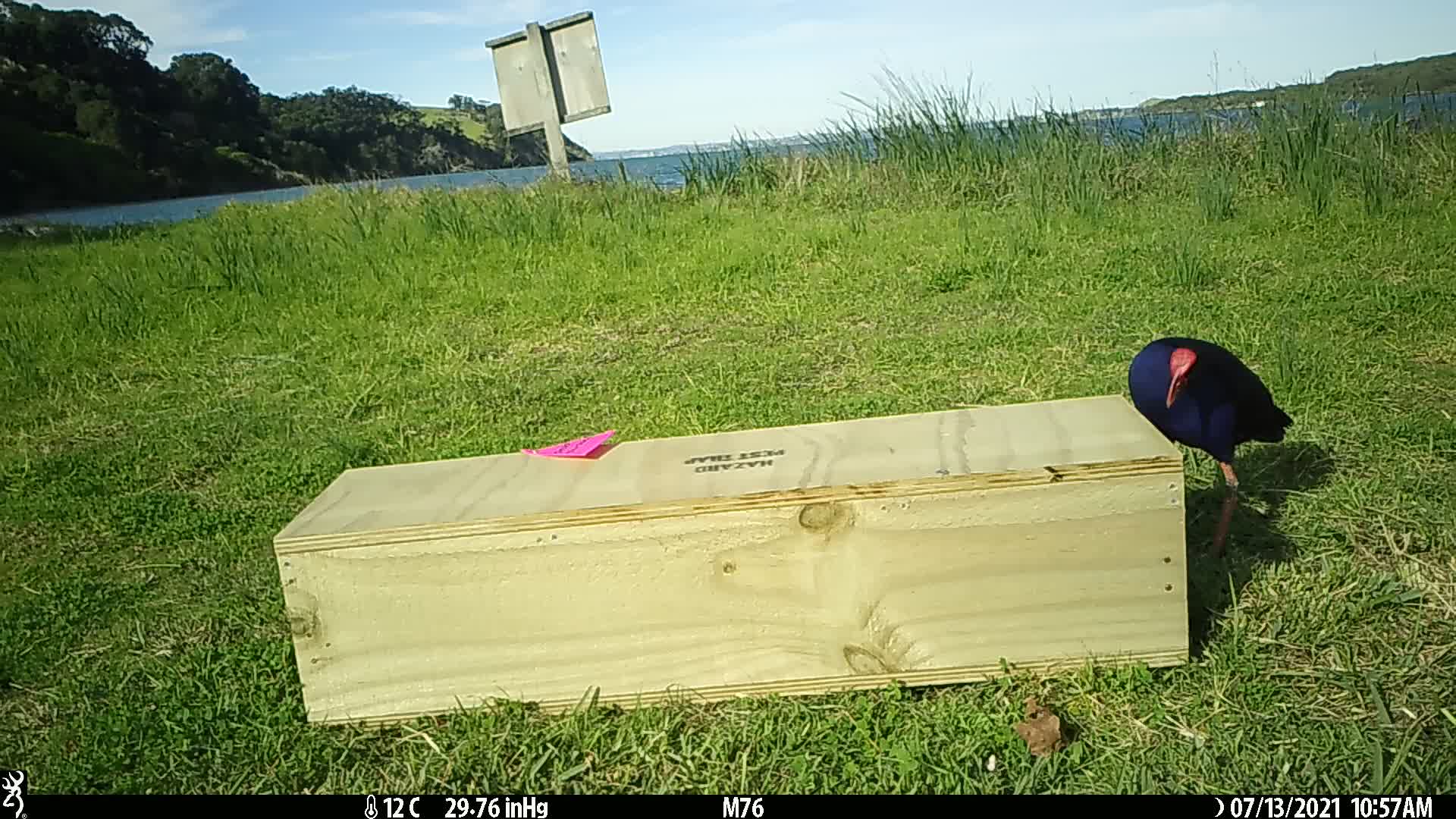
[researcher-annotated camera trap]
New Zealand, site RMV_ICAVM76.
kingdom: Animalia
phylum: Chordata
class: Aves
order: Gruiformes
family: Rallidae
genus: Porphyrio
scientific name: Porphyrio melanotus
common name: australasian swamphen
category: pukeko